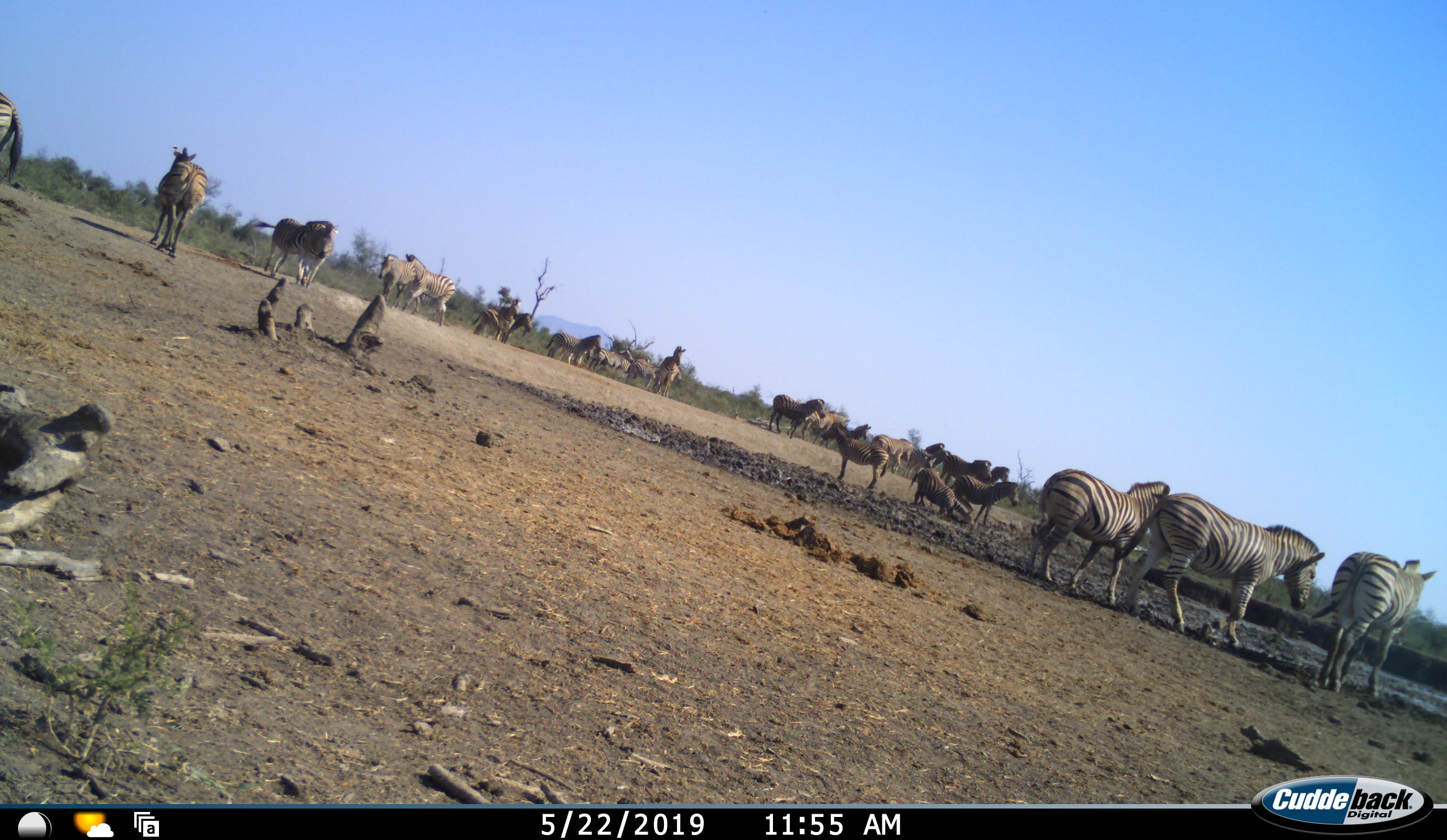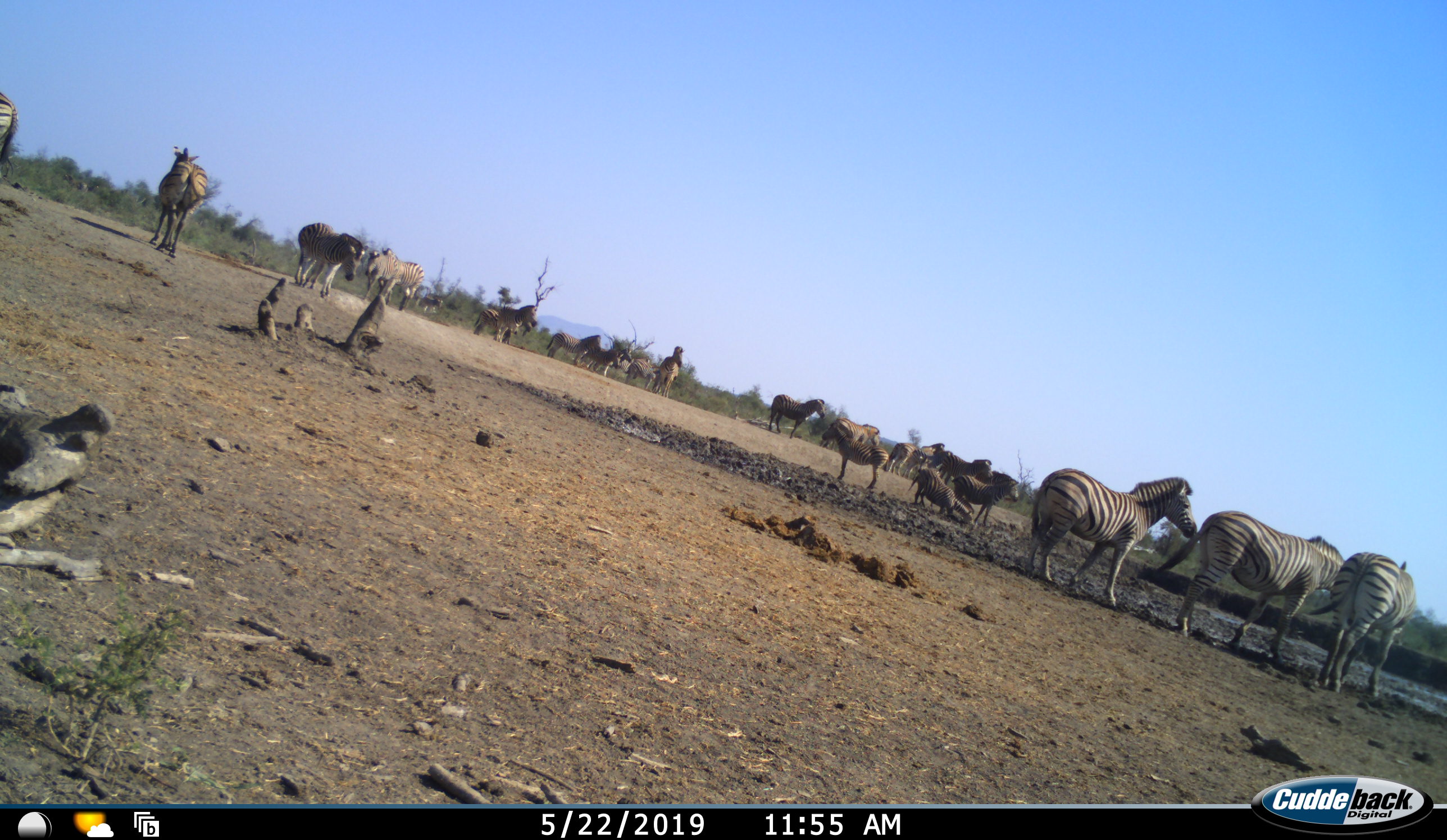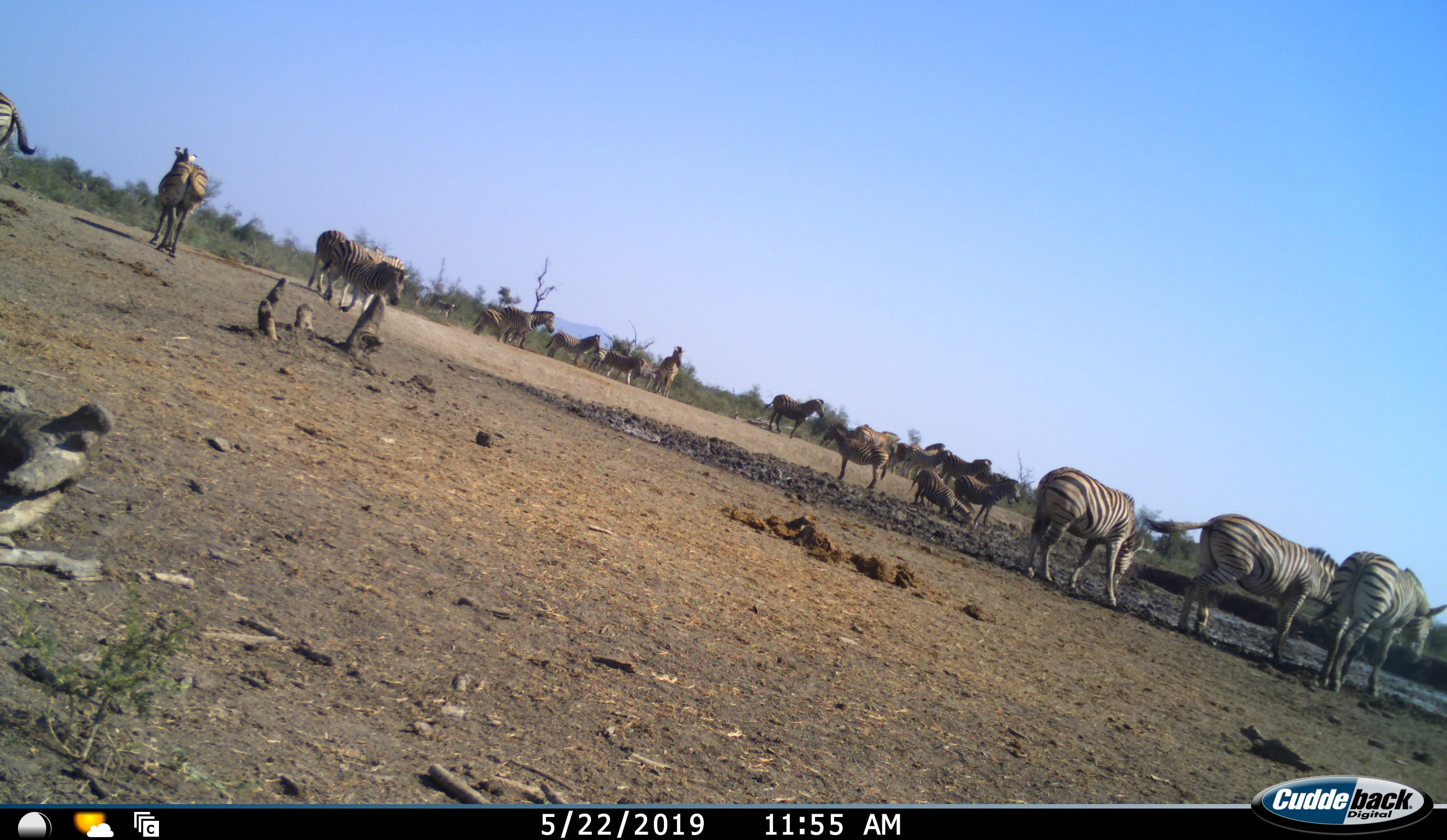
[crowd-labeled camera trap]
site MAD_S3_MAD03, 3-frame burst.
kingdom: Animalia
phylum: Chordata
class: Mammalia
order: Perissodactyla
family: Equidae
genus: Equus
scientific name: Equus quagga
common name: plains zebra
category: zebraplains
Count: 11-50.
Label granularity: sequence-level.